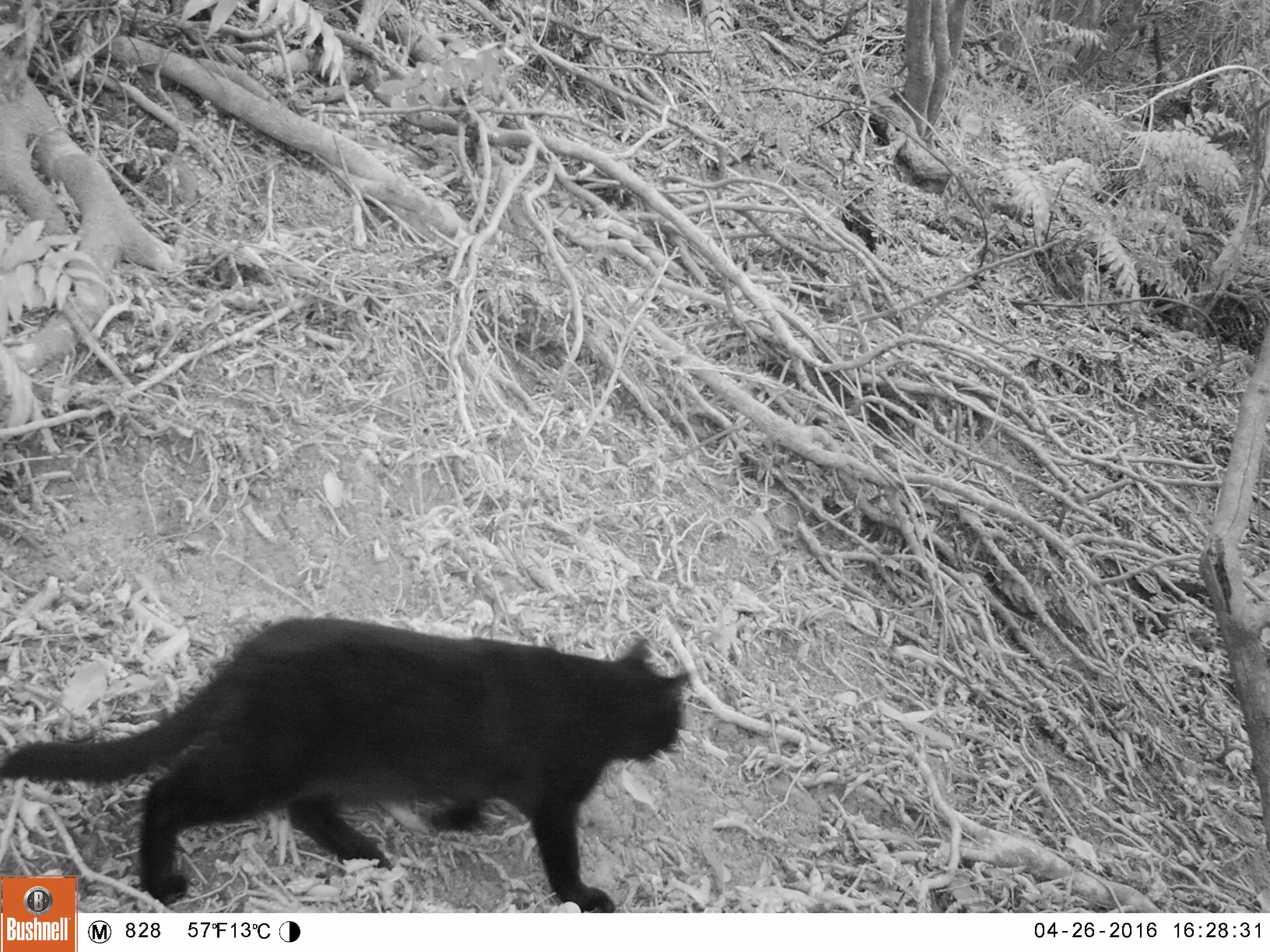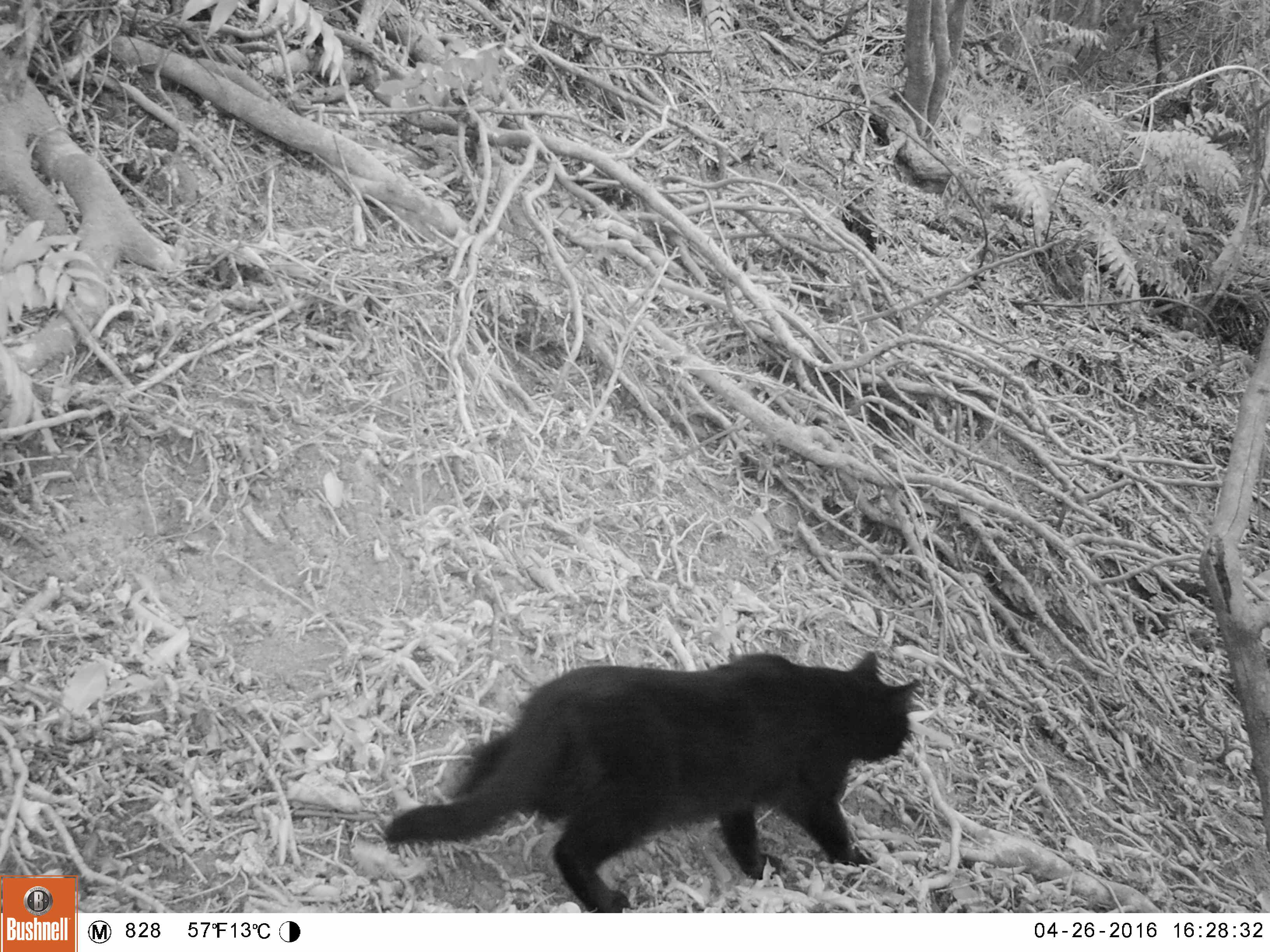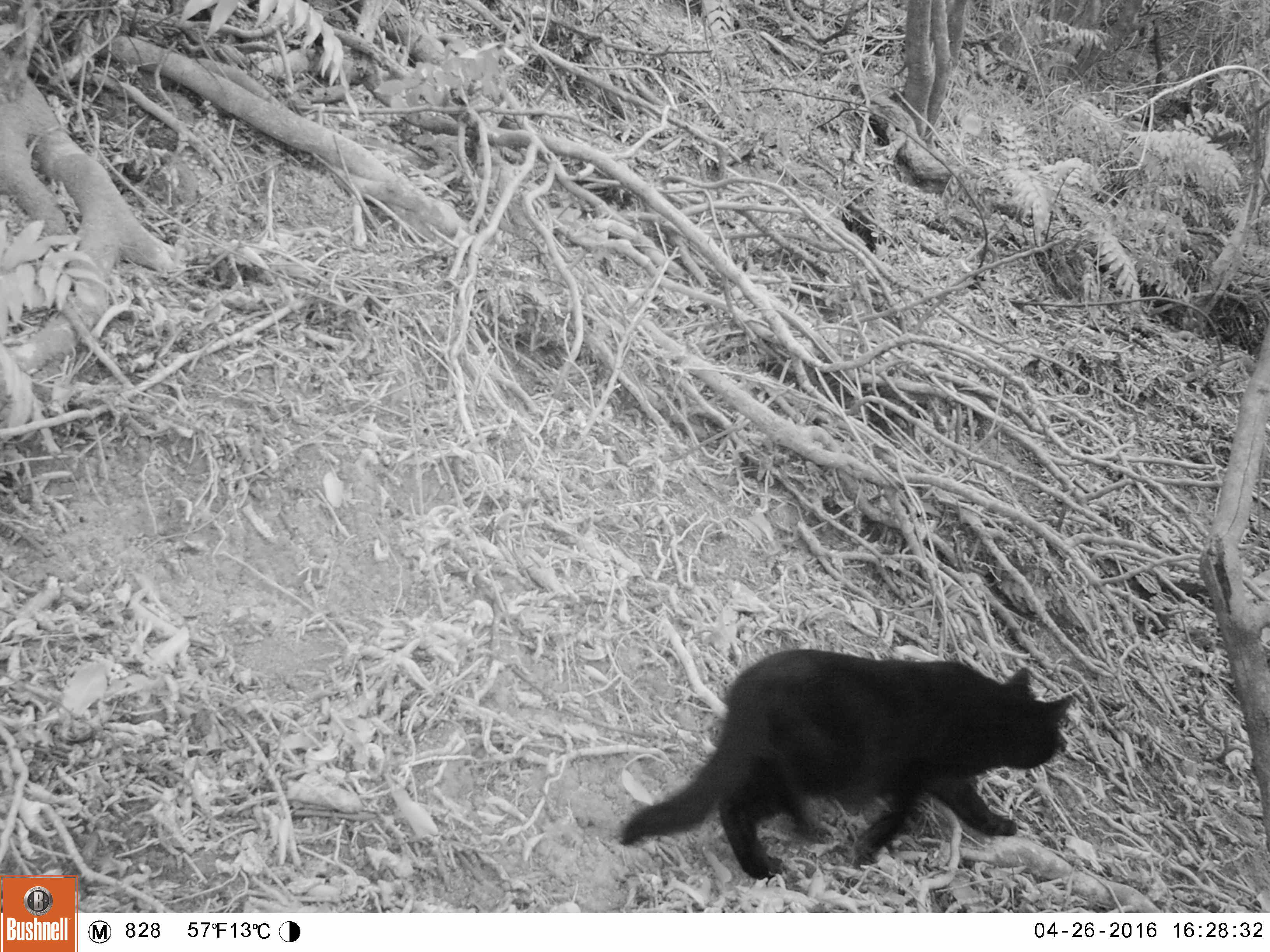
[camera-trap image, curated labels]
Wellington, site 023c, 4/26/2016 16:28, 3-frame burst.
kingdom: Animalia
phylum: Chordata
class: Mammalia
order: Carnivora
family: Felidae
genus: Felis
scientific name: Felis catus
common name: cat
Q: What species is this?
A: Cat (Felis catus).